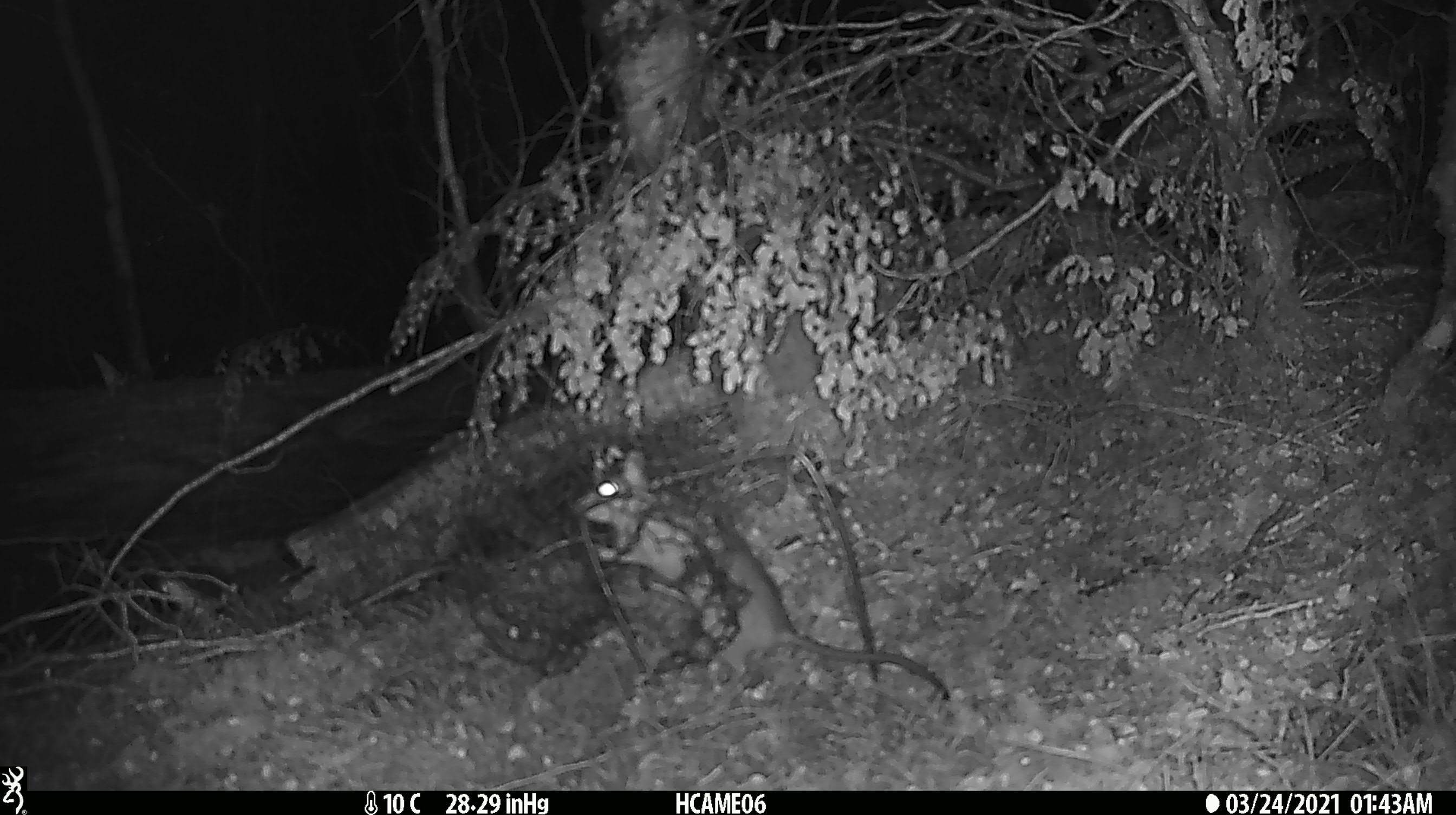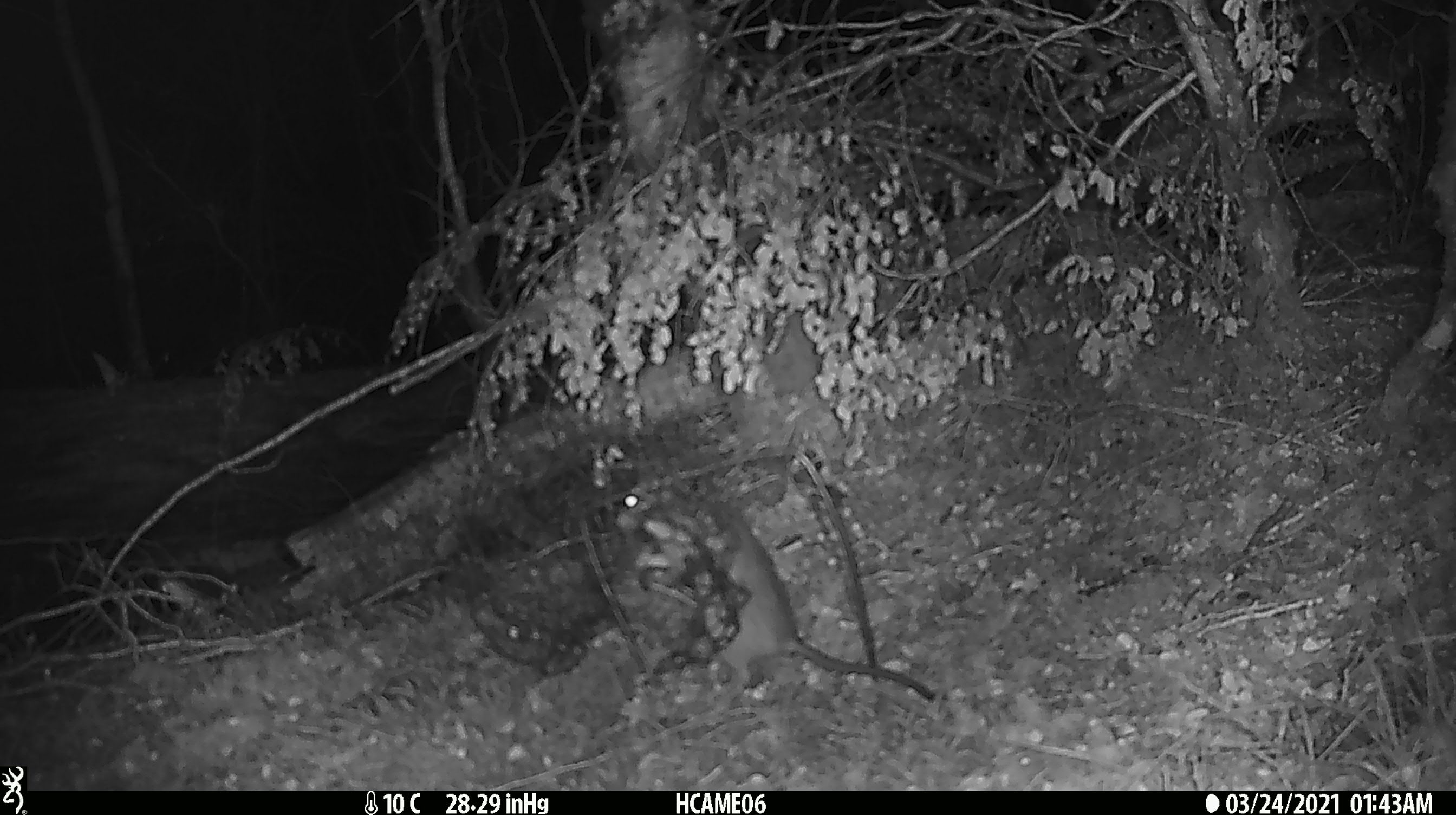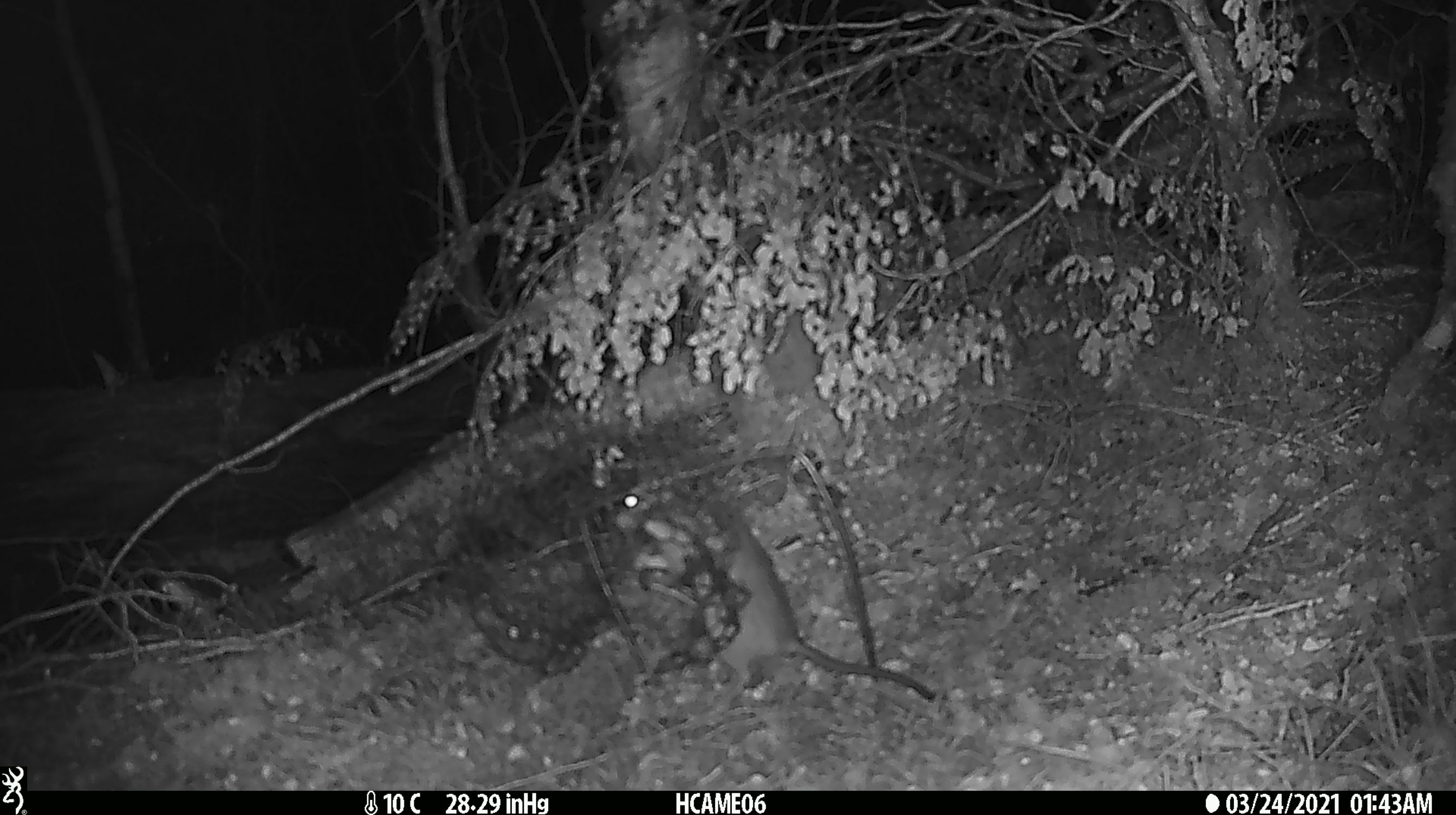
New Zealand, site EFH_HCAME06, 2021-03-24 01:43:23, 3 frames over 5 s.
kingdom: Animalia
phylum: Chordata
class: Mammalia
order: Rodentia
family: Muridae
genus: Rattus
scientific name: Rattus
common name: rat